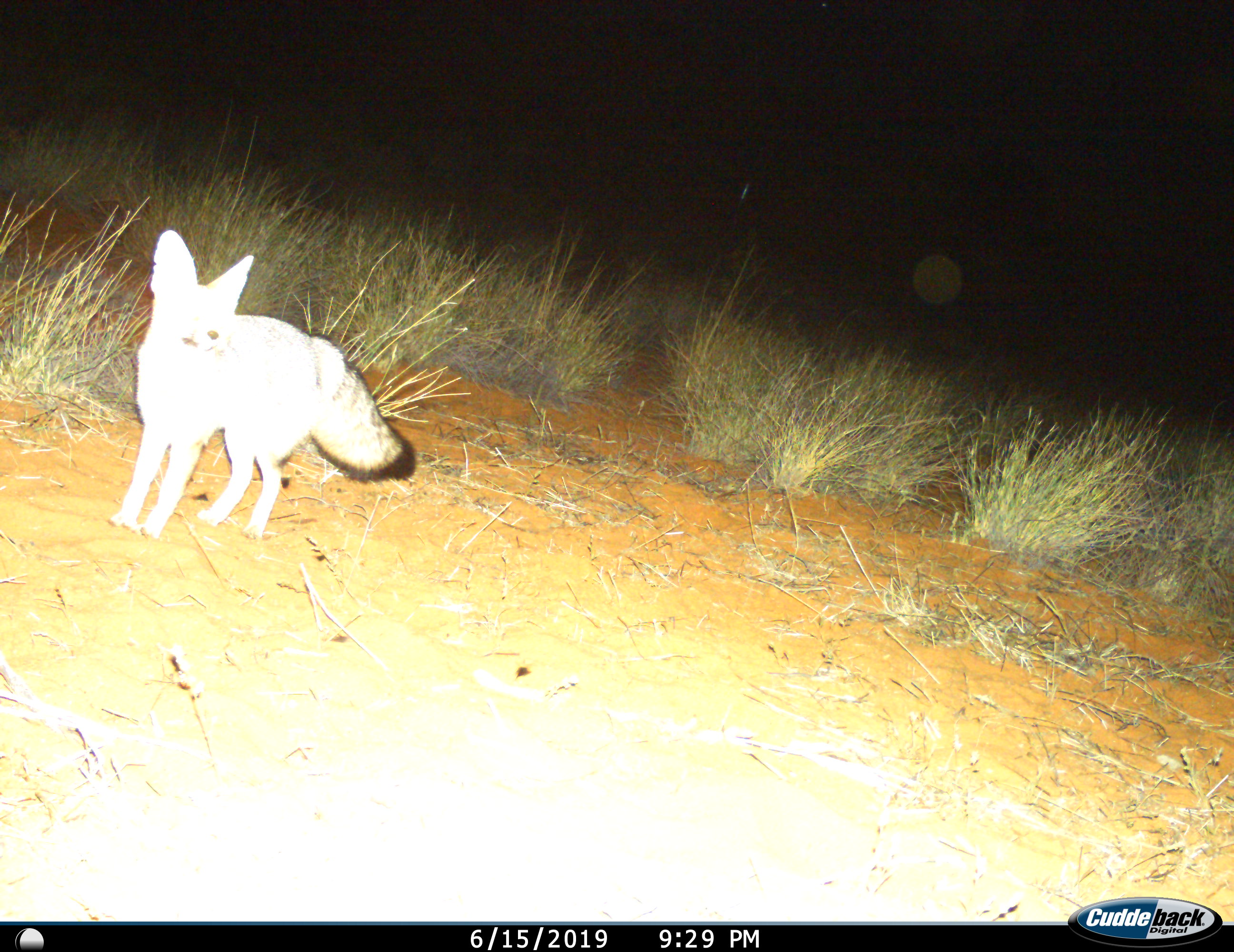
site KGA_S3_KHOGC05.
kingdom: Animalia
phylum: Chordata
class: Mammalia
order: Carnivora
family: Canidae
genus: Vulpes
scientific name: Vulpes chama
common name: cape fox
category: foxcape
Foxcape (cape fox) (Vulpes chama), count 1. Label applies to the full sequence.